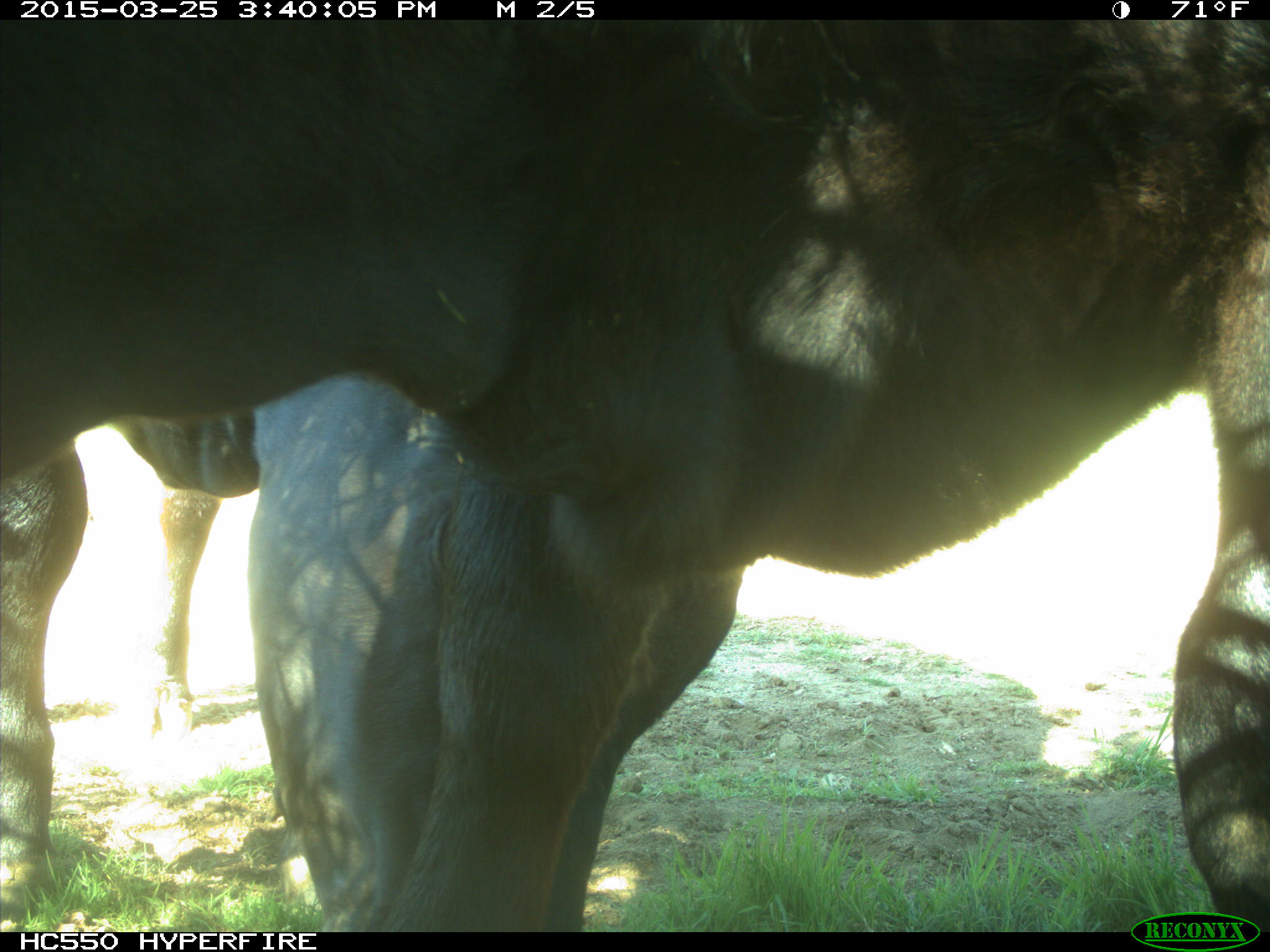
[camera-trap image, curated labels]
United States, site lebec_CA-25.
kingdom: Animalia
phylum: Chordata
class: Mammalia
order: Artiodactyla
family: Bovidae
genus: Bos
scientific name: Bos taurus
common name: domestic cow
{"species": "Bos taurus (domestic cow)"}